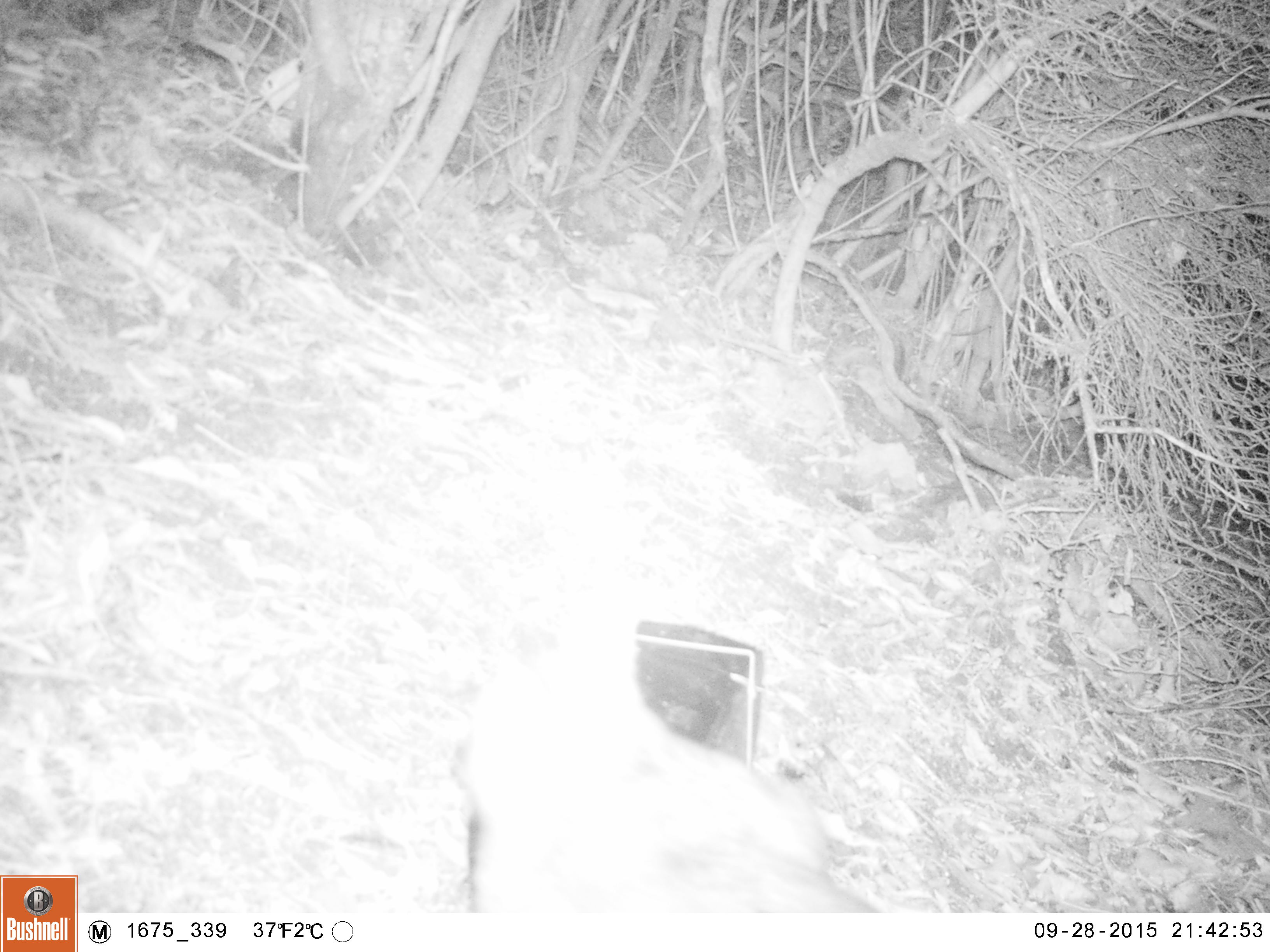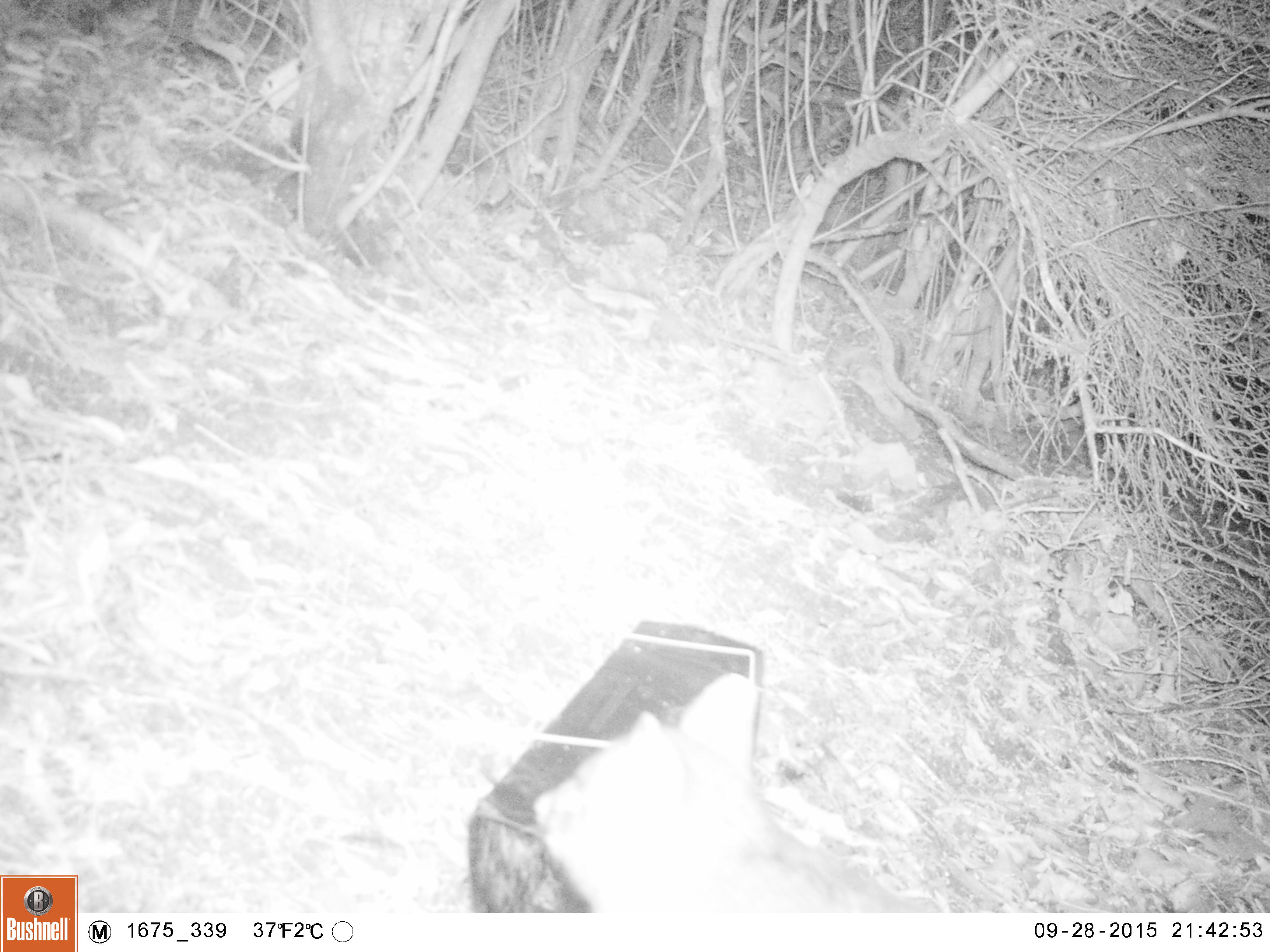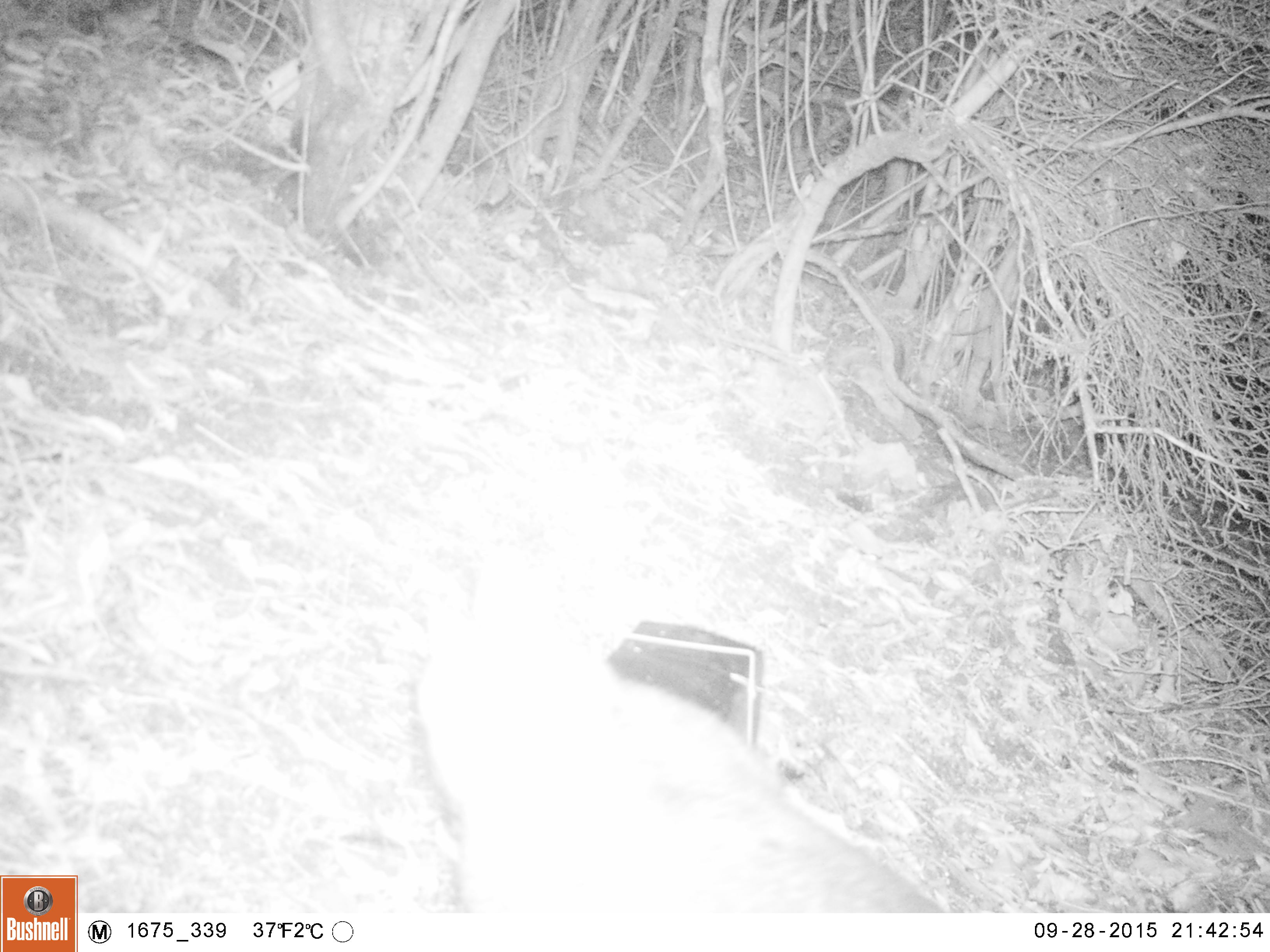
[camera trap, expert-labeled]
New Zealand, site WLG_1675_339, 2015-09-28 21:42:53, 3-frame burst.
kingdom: Animalia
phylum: Chordata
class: Mammalia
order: Diprotodontia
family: Phalangeridae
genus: Trichosurus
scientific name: Trichosurus vulpecula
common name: common brushtail possum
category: possum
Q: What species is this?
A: Possum (common brushtail possum) (Trichosurus vulpecula).